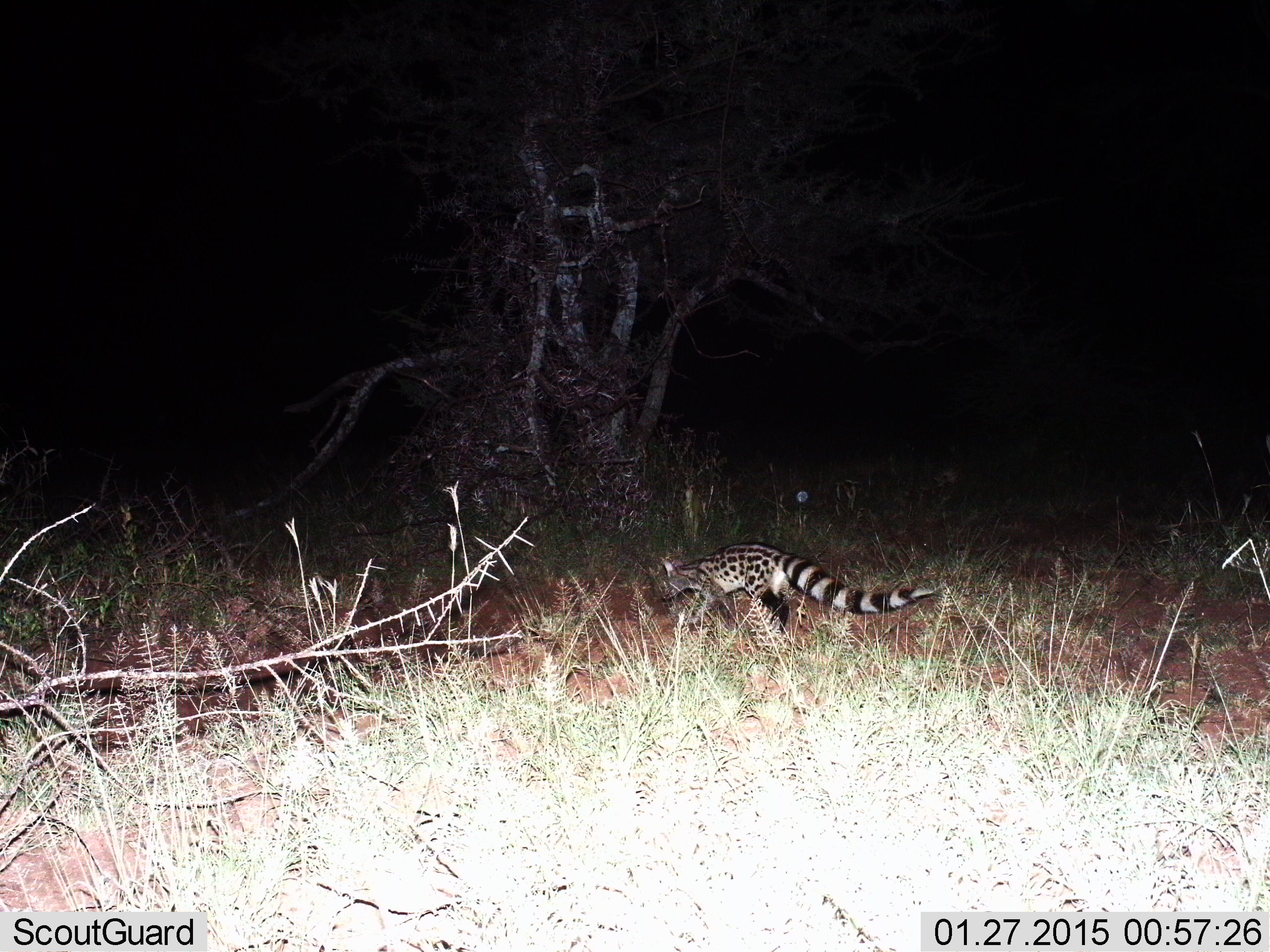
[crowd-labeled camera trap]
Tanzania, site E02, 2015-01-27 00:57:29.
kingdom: Animalia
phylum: Chordata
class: Mammalia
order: Carnivora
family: Viverridae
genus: Genetta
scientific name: Genetta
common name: genet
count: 1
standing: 40%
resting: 0%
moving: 90%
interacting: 0%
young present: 0%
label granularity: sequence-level